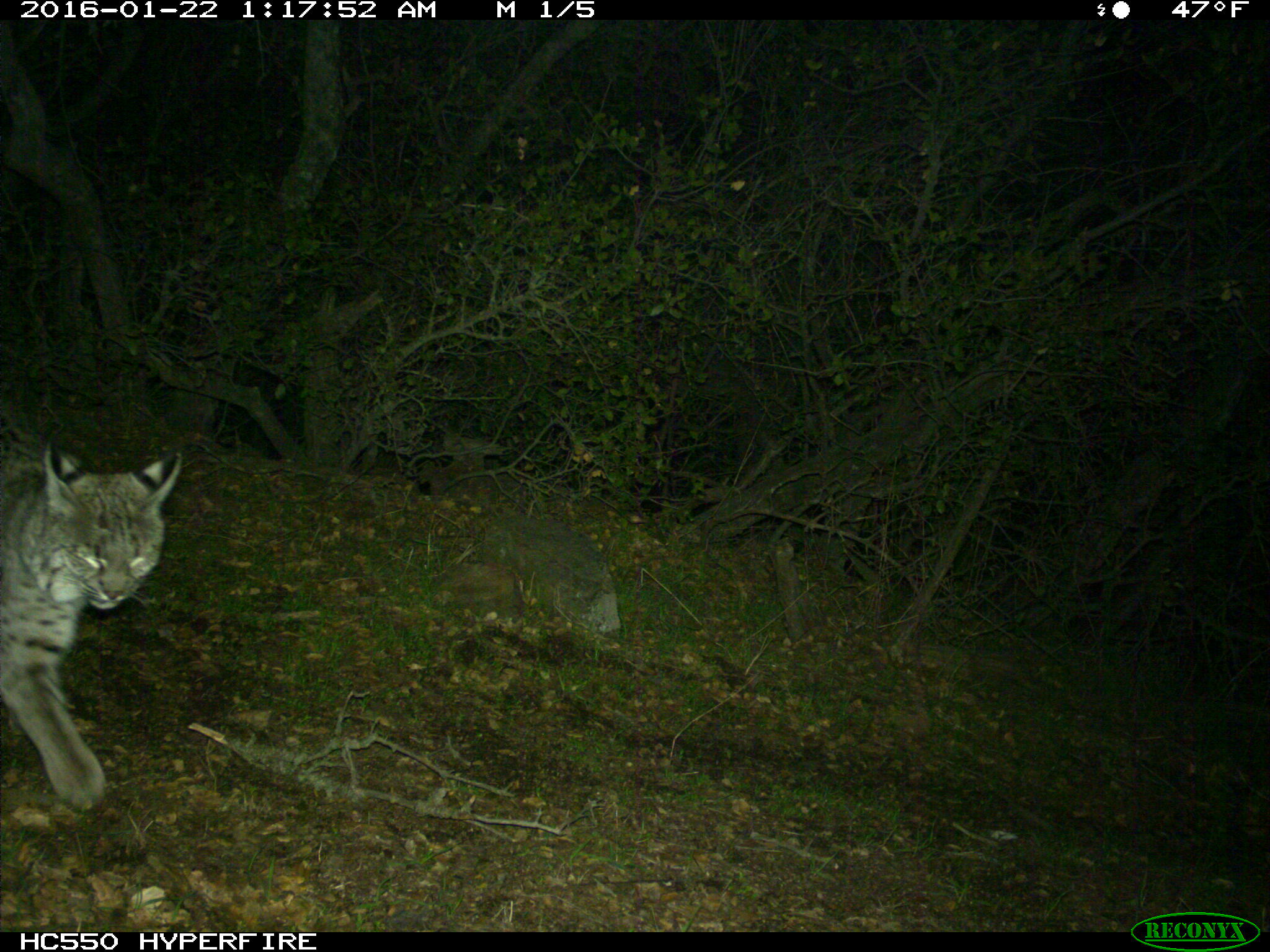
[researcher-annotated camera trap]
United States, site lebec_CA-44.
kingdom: Animalia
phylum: Chordata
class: Mammalia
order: Carnivora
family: Felidae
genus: Lynx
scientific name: Lynx rufus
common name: bobcat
Lynx rufus (bobcat).